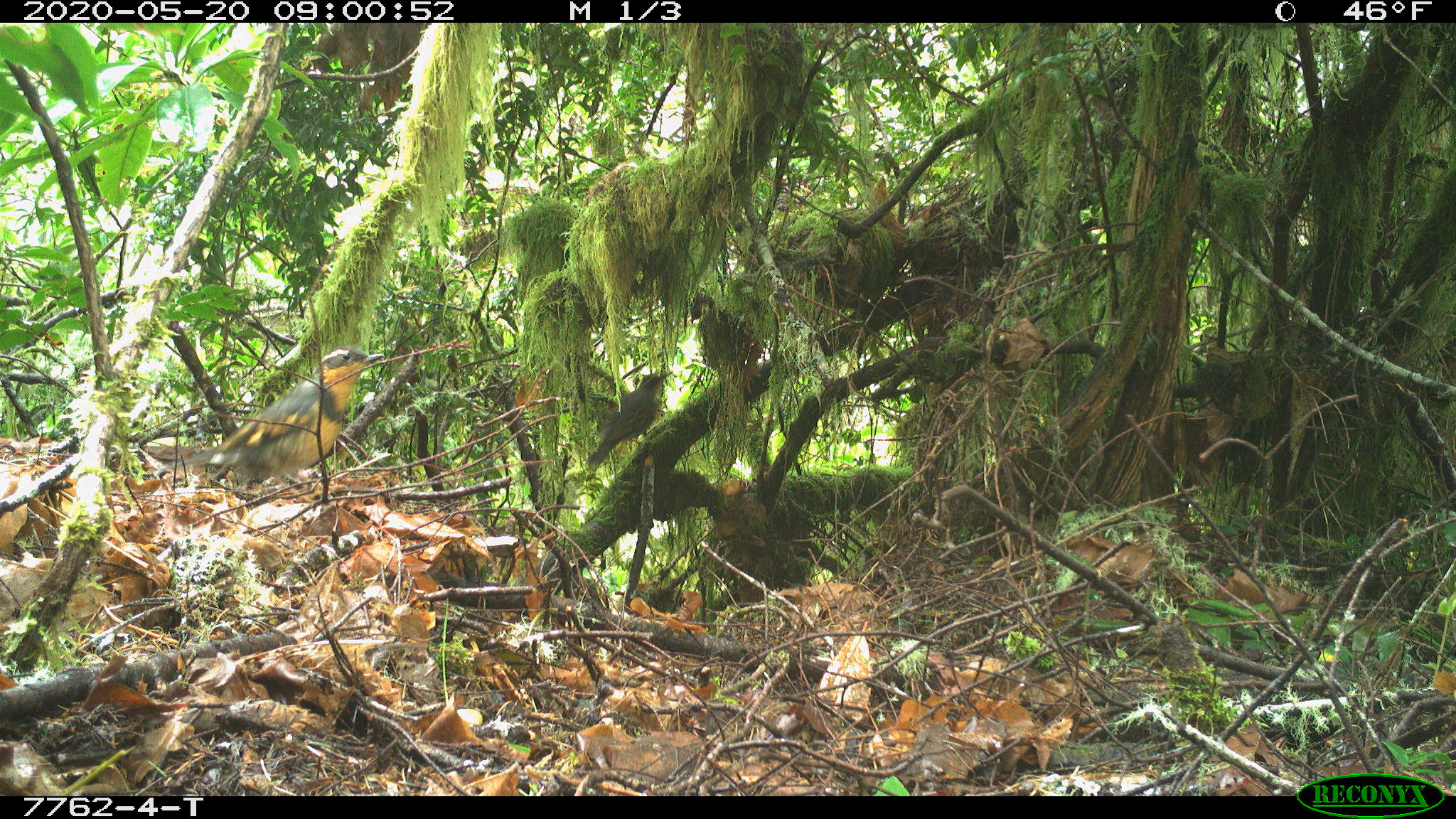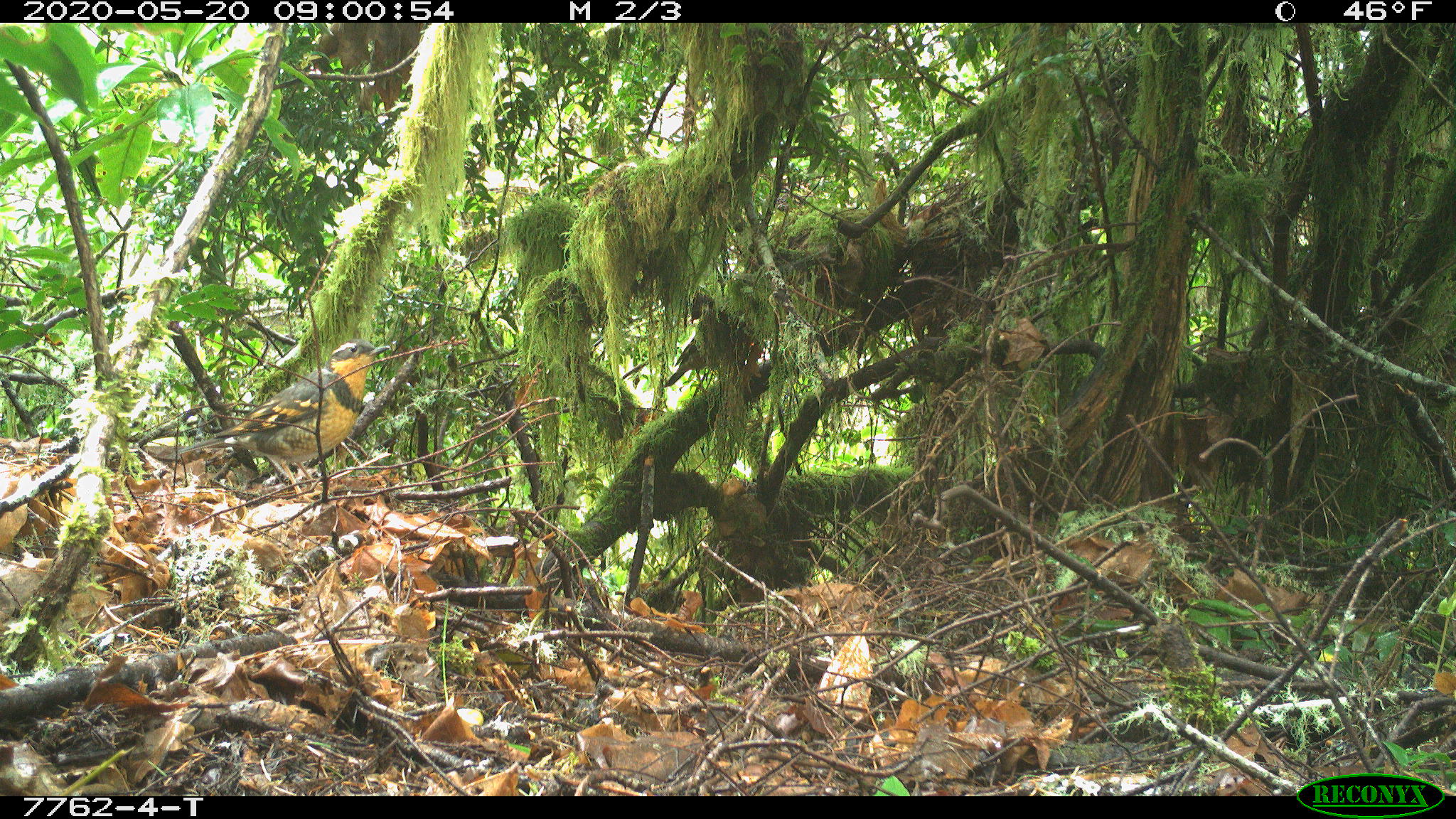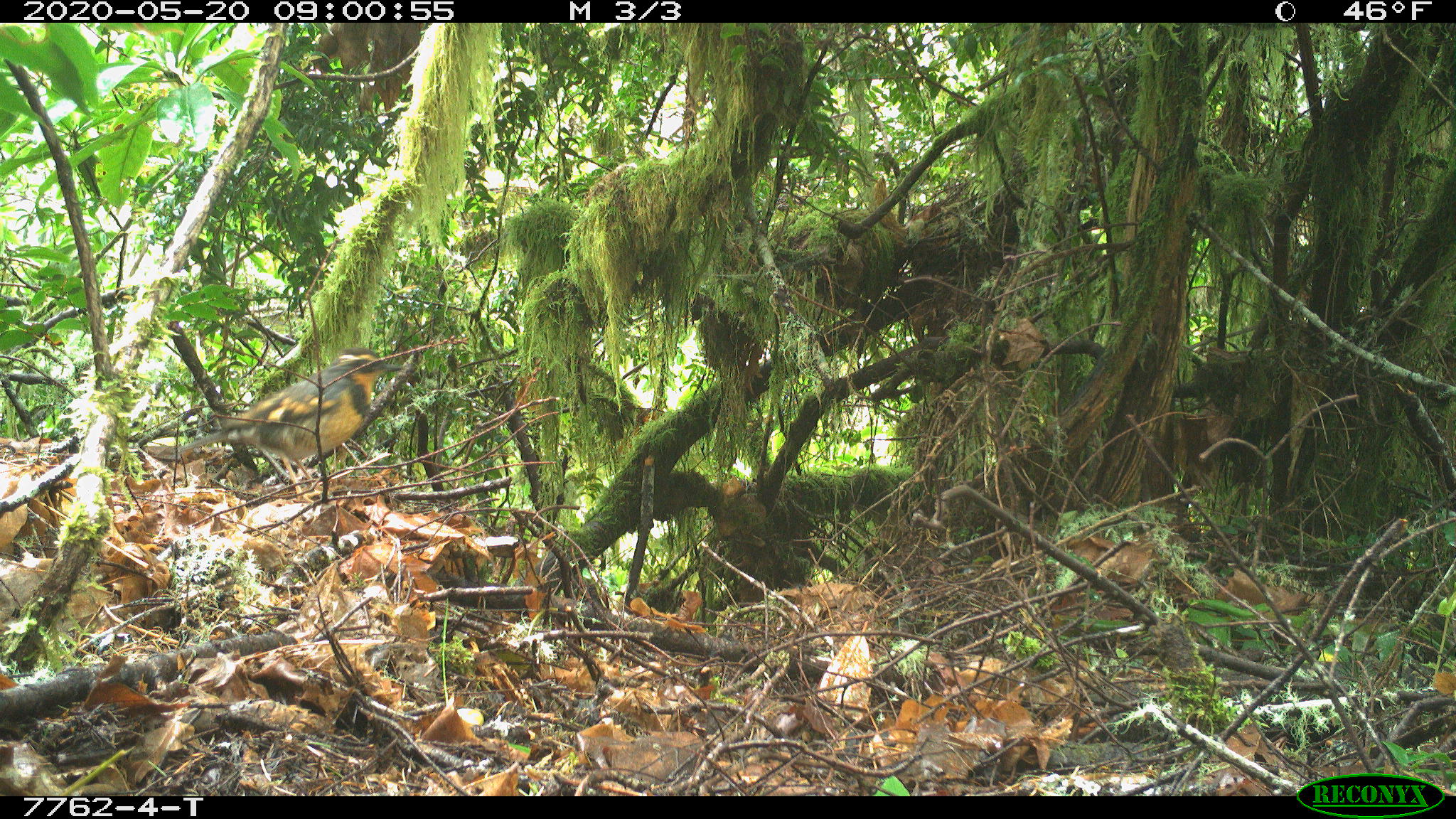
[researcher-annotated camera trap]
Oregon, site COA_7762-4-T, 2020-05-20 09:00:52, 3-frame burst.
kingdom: Animalia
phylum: Chordata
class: Aves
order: Passeriformes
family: Turdidae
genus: Ixoreus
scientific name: Ixoreus naevius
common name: varied thrush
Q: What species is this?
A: Varied thrush (Ixoreus naevius).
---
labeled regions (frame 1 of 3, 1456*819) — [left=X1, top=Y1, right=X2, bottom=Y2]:
varied thrush: [left=159, top=346, right=385, bottom=482]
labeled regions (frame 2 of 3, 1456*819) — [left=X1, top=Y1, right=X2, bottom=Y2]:
varied thrush: [left=177, top=340, right=392, bottom=474]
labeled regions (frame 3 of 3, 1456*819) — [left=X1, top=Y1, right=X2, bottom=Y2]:
varied thrush: [left=174, top=351, right=403, bottom=476]